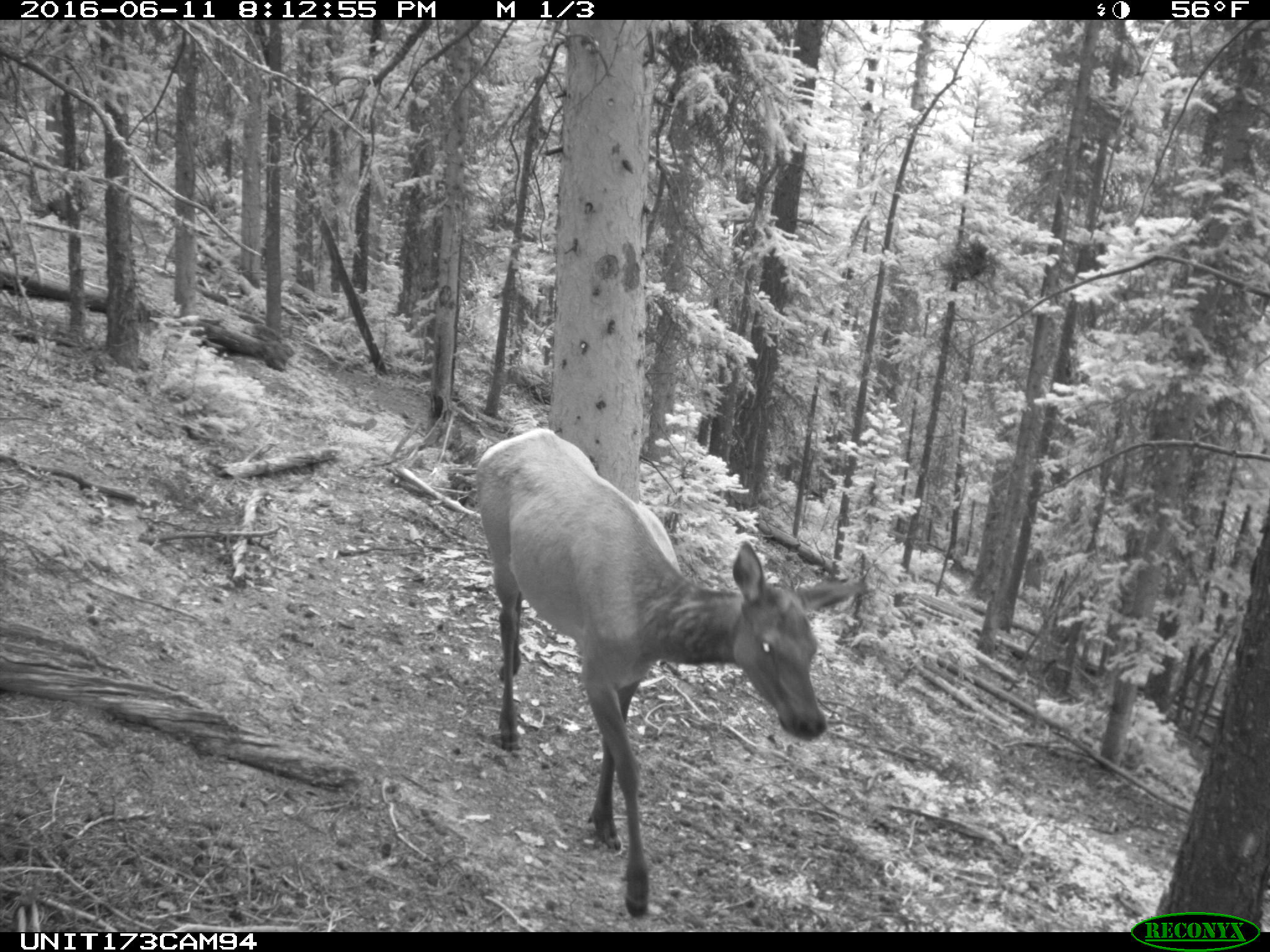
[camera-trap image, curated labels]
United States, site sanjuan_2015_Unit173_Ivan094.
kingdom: Animalia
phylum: Chordata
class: Mammalia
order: Artiodactyla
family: Cervidae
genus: Cervus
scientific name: Cervus elaphus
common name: red deer